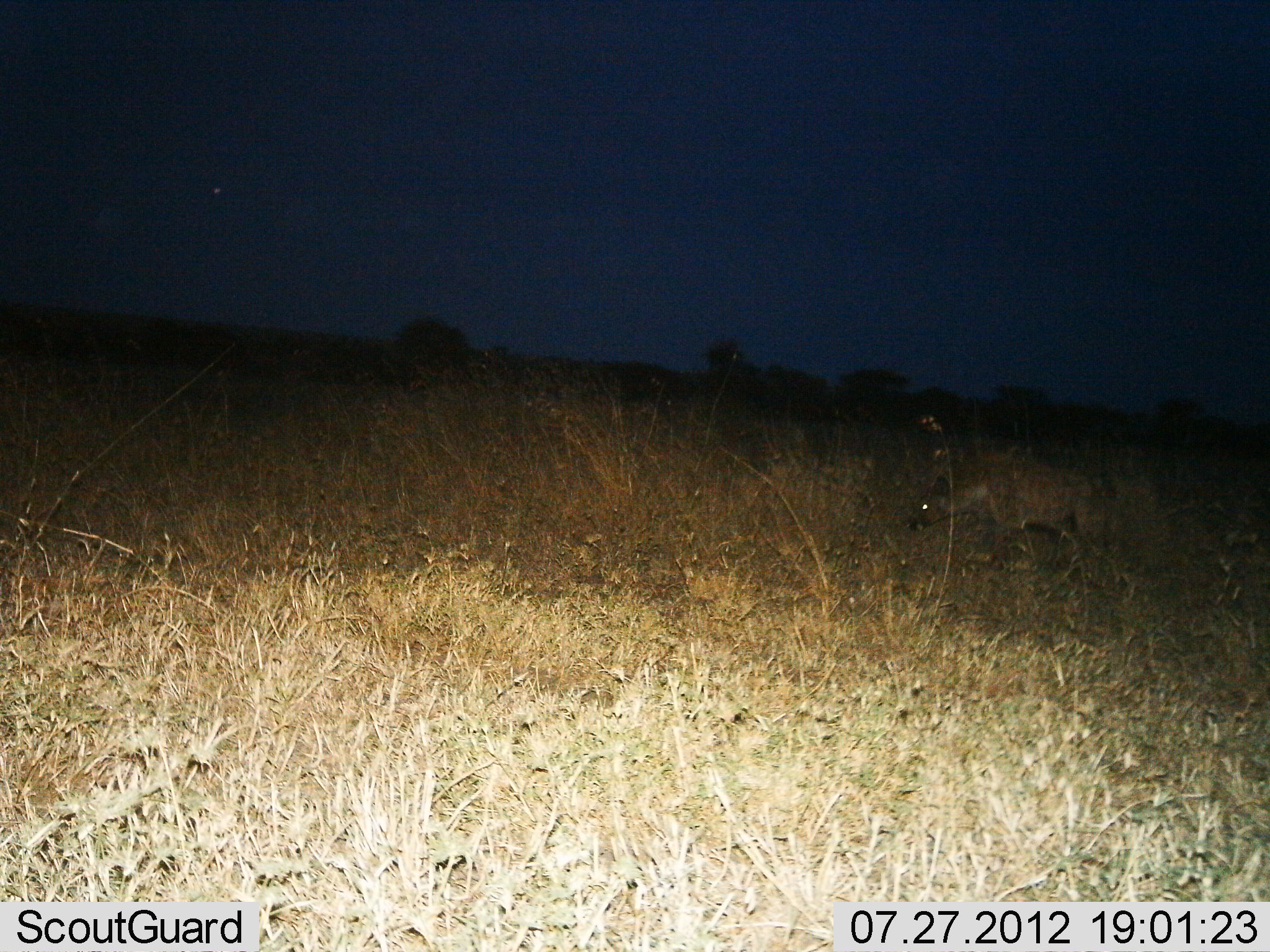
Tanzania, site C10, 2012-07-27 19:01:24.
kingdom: Animalia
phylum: Chordata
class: Mammalia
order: Carnivora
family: Hyaenidae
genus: Crocuta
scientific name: Crocuta crocuta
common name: spotted hyena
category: hyenaspotted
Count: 1.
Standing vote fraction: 40%.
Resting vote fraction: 0%.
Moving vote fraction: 60%.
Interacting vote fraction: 0%.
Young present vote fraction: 0%.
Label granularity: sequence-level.